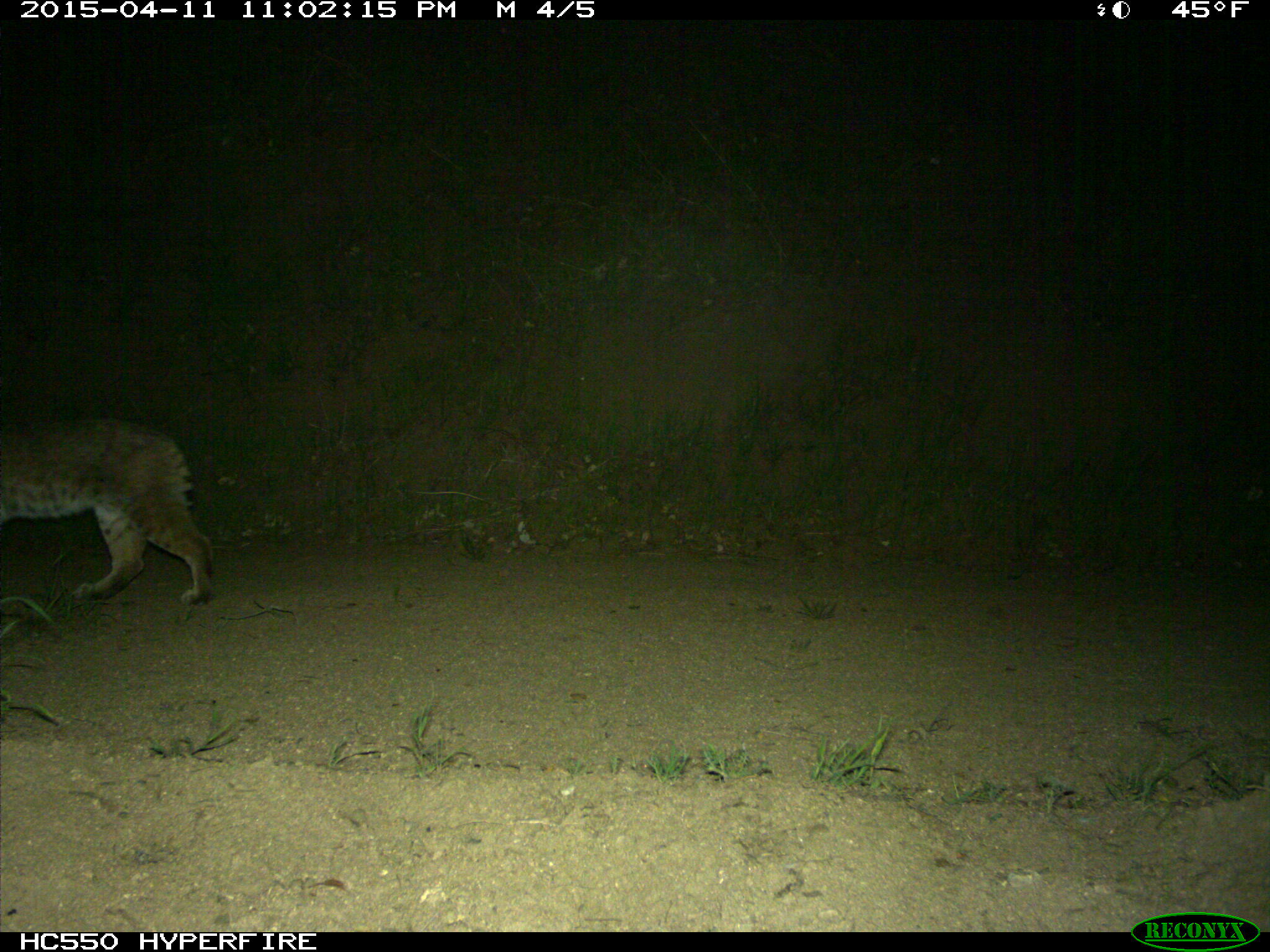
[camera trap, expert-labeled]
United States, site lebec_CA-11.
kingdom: Animalia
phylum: Chordata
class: Mammalia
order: Carnivora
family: Felidae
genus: Lynx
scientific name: Lynx rufus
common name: bobcat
Lynx rufus (bobcat).